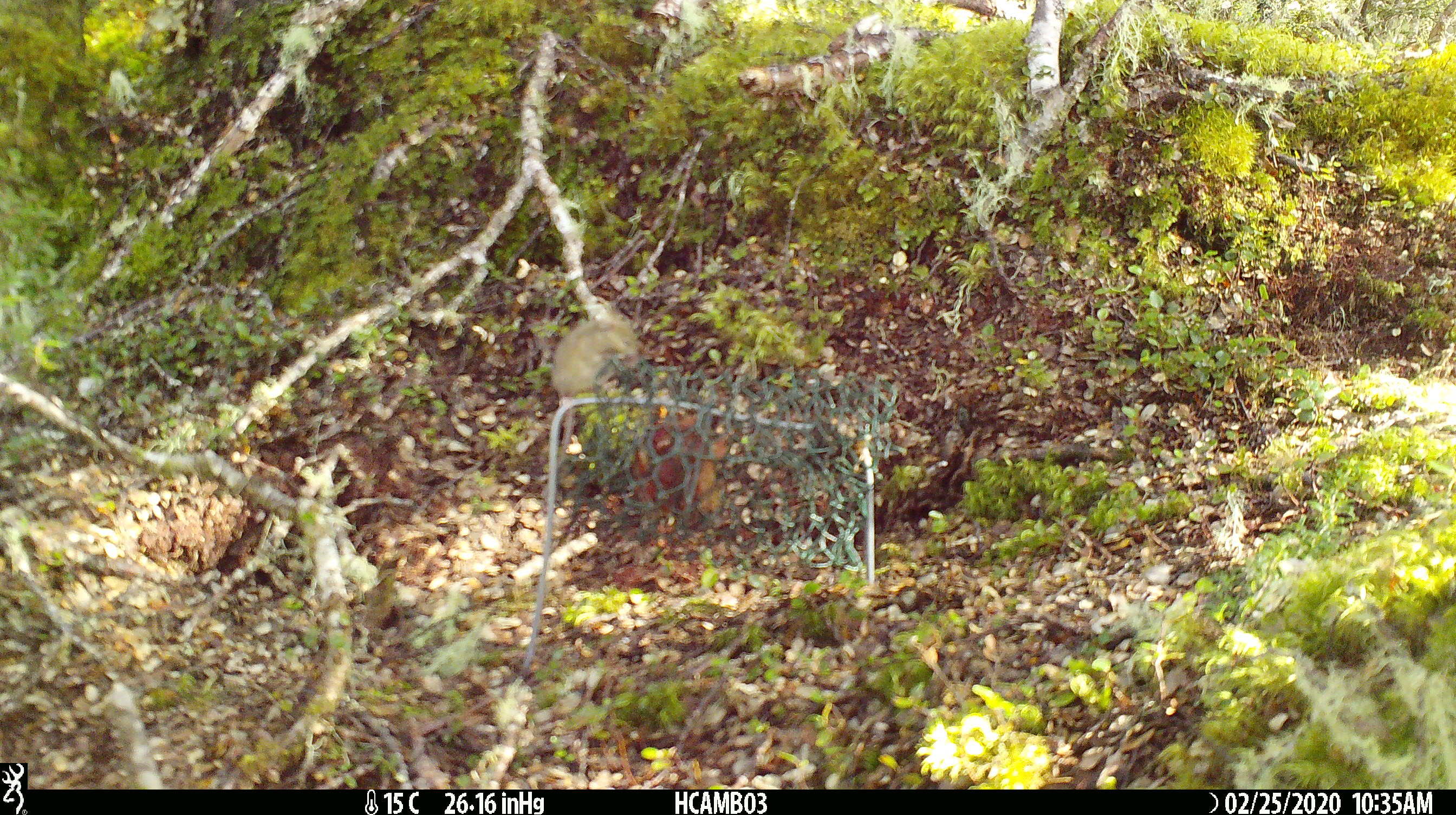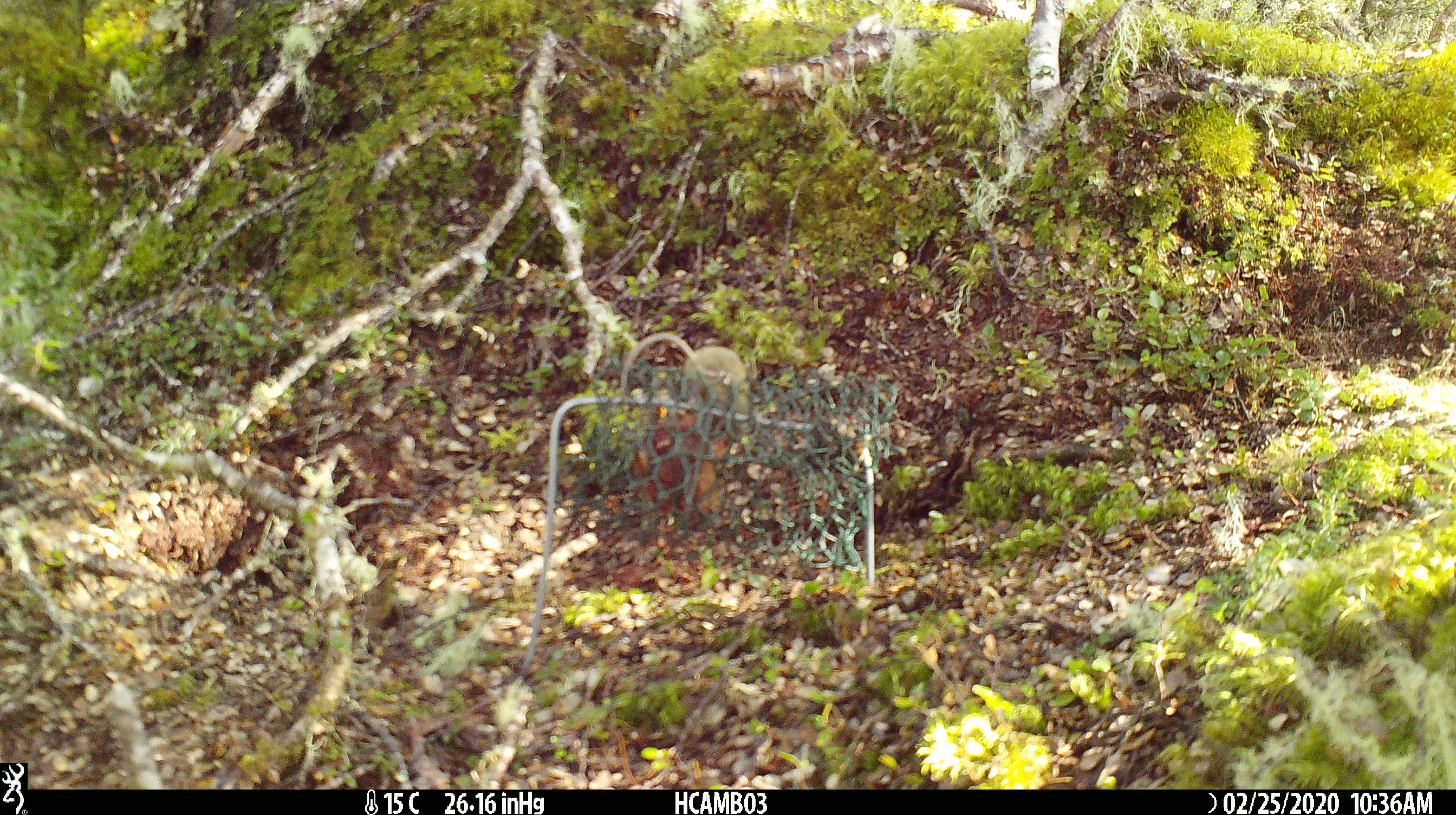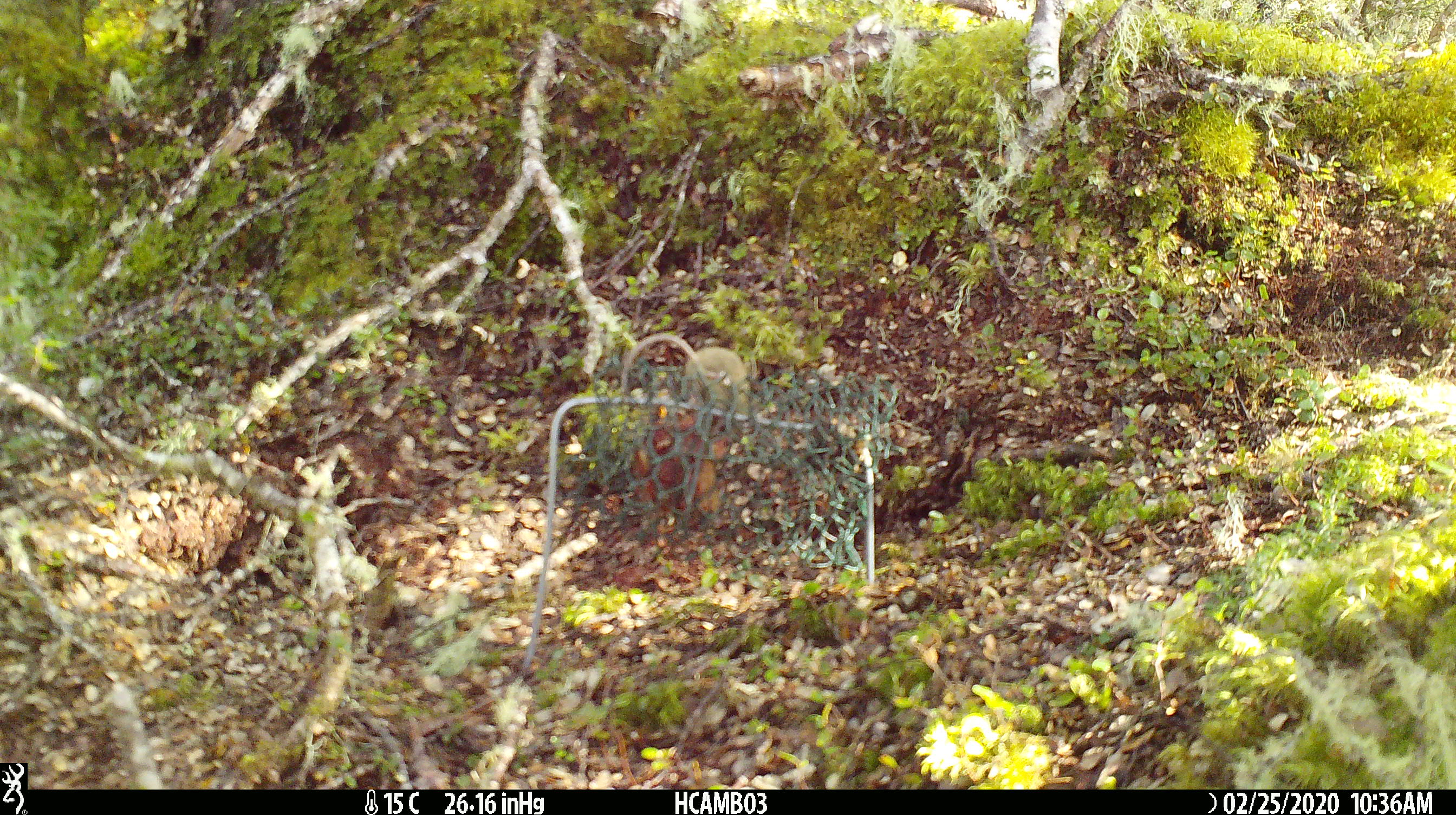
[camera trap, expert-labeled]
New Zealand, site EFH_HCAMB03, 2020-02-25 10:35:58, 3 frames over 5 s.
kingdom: Animalia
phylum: Chordata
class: Mammalia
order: Rodentia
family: Muridae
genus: Mus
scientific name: Mus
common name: mouse